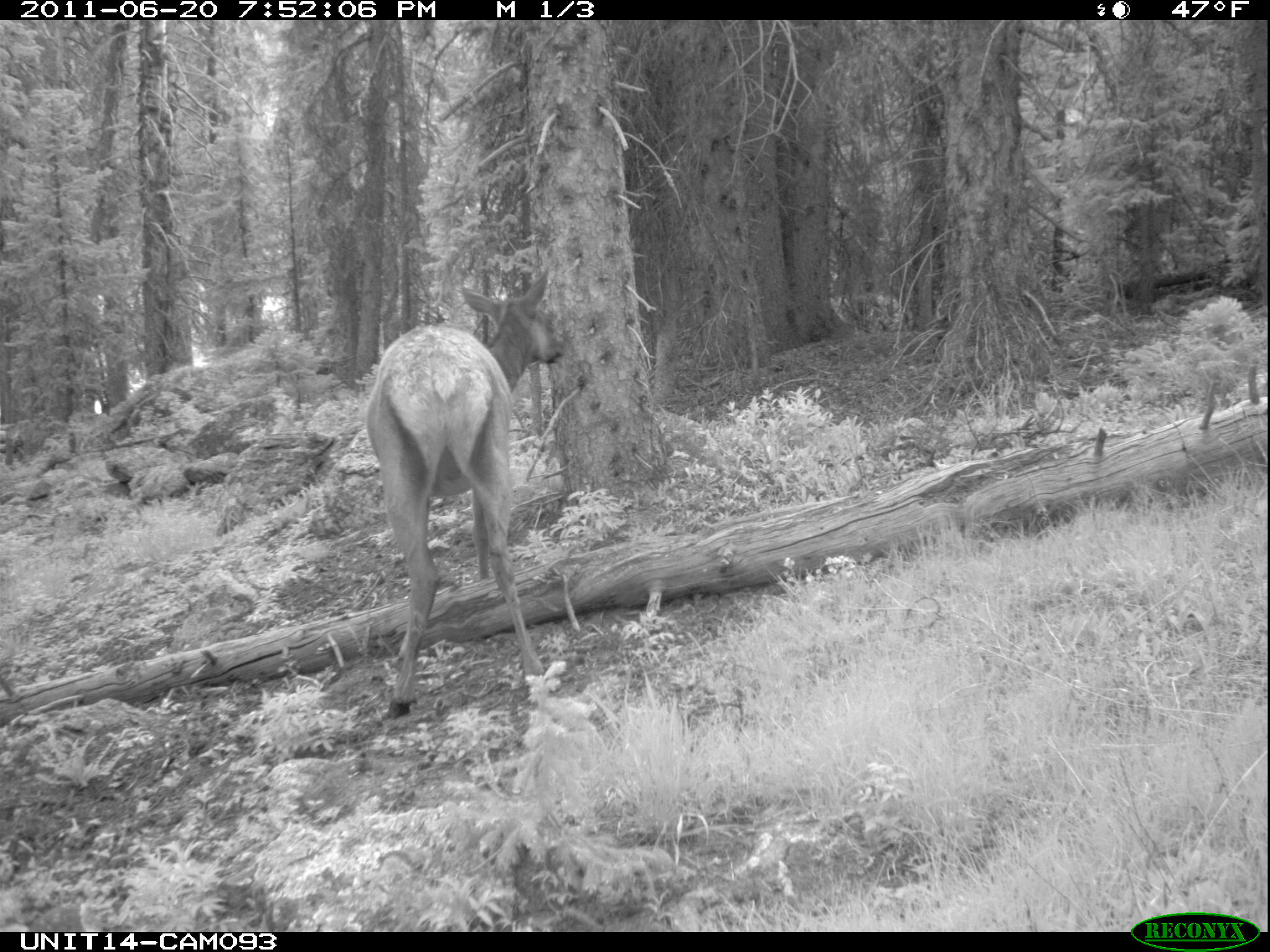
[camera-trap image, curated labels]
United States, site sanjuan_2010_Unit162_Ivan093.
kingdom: Animalia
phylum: Chordata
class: Mammalia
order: Artiodactyla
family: Cervidae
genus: Cervus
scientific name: Cervus elaphus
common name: red deer